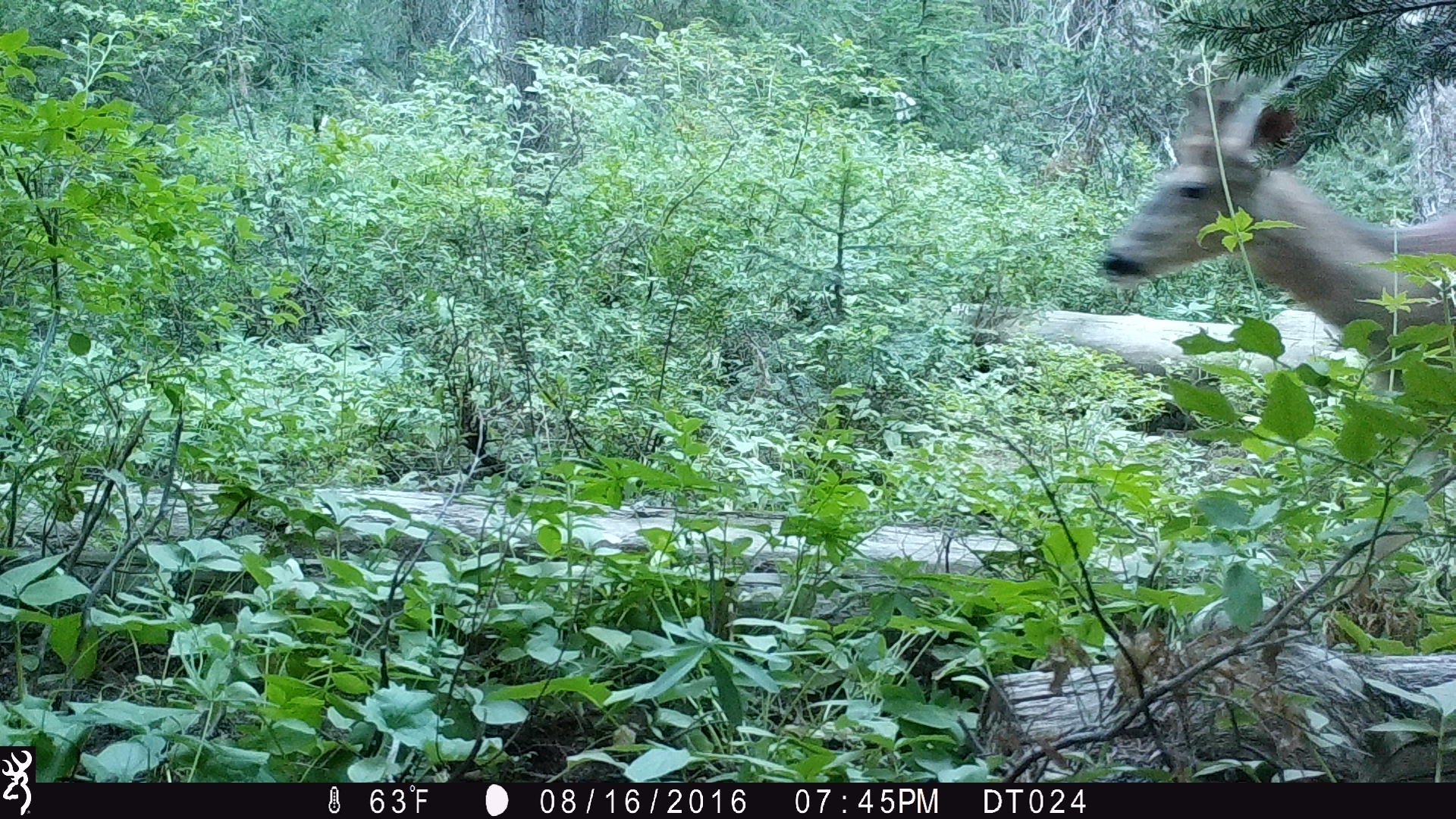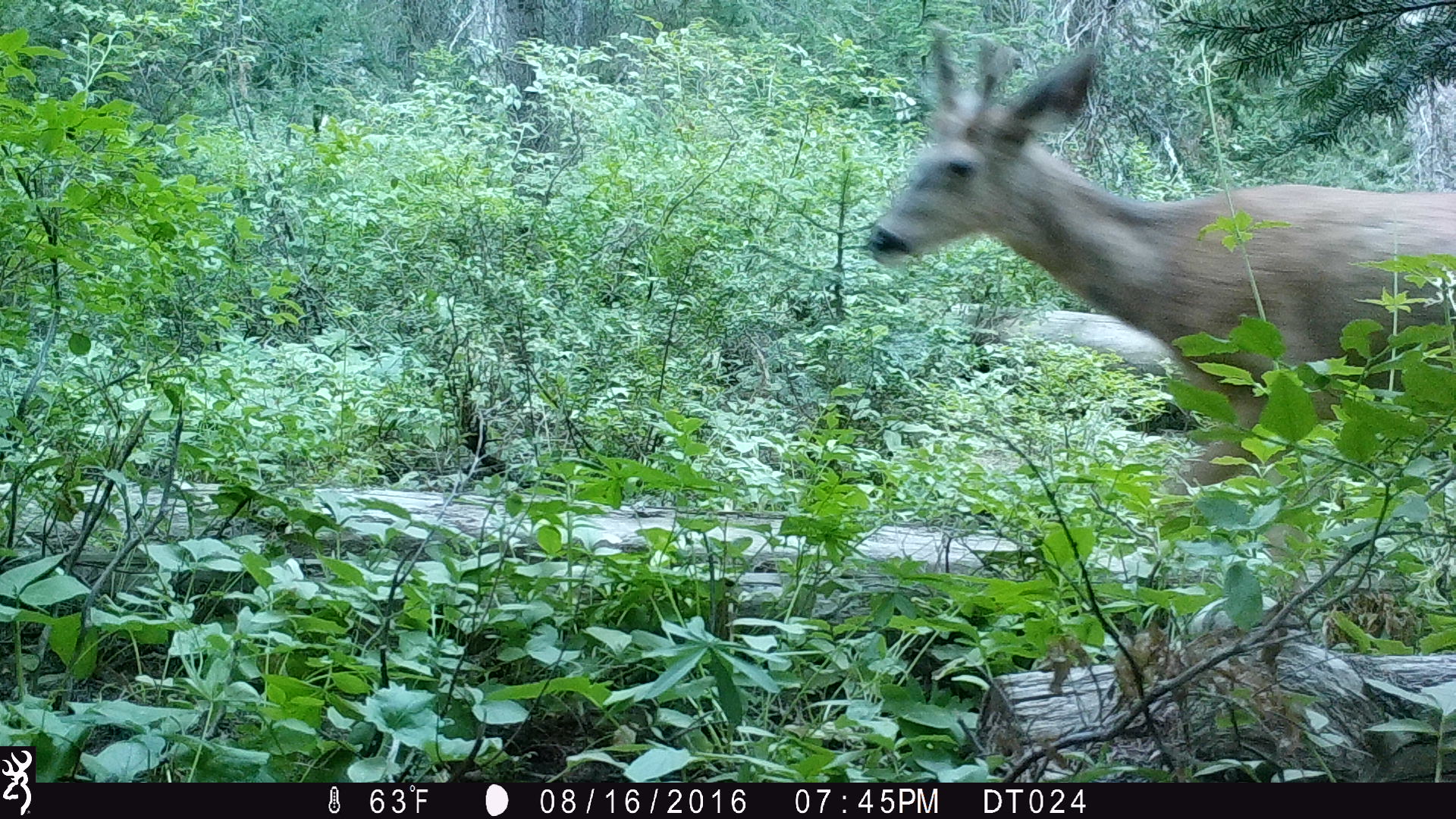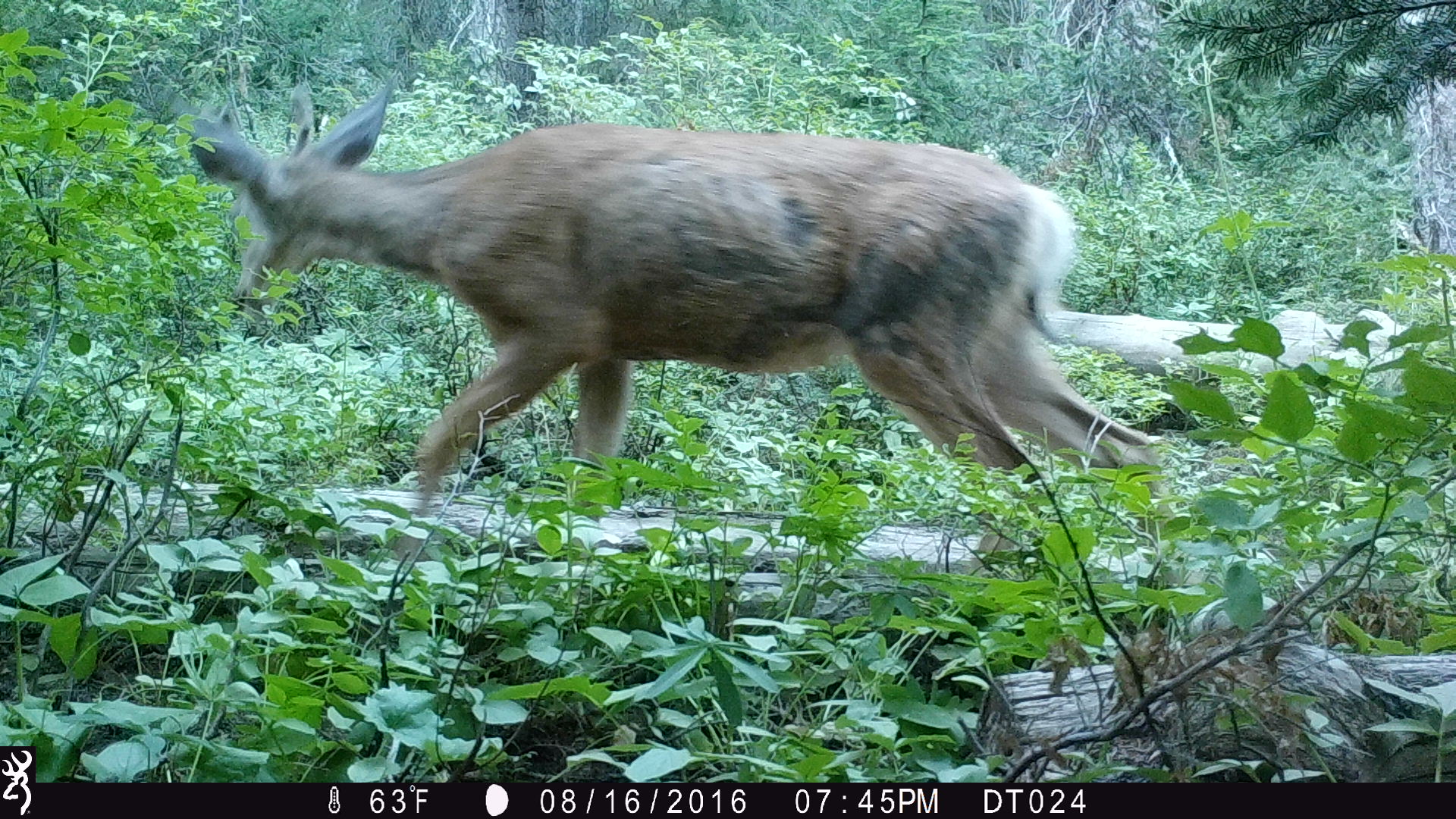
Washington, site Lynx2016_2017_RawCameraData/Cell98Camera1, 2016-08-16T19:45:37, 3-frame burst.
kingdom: Animalia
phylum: Chordata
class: Mammalia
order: Artiodactyla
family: Cervidae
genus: Odocoileus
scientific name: Odocoileus hemionus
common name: mule deer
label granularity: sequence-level